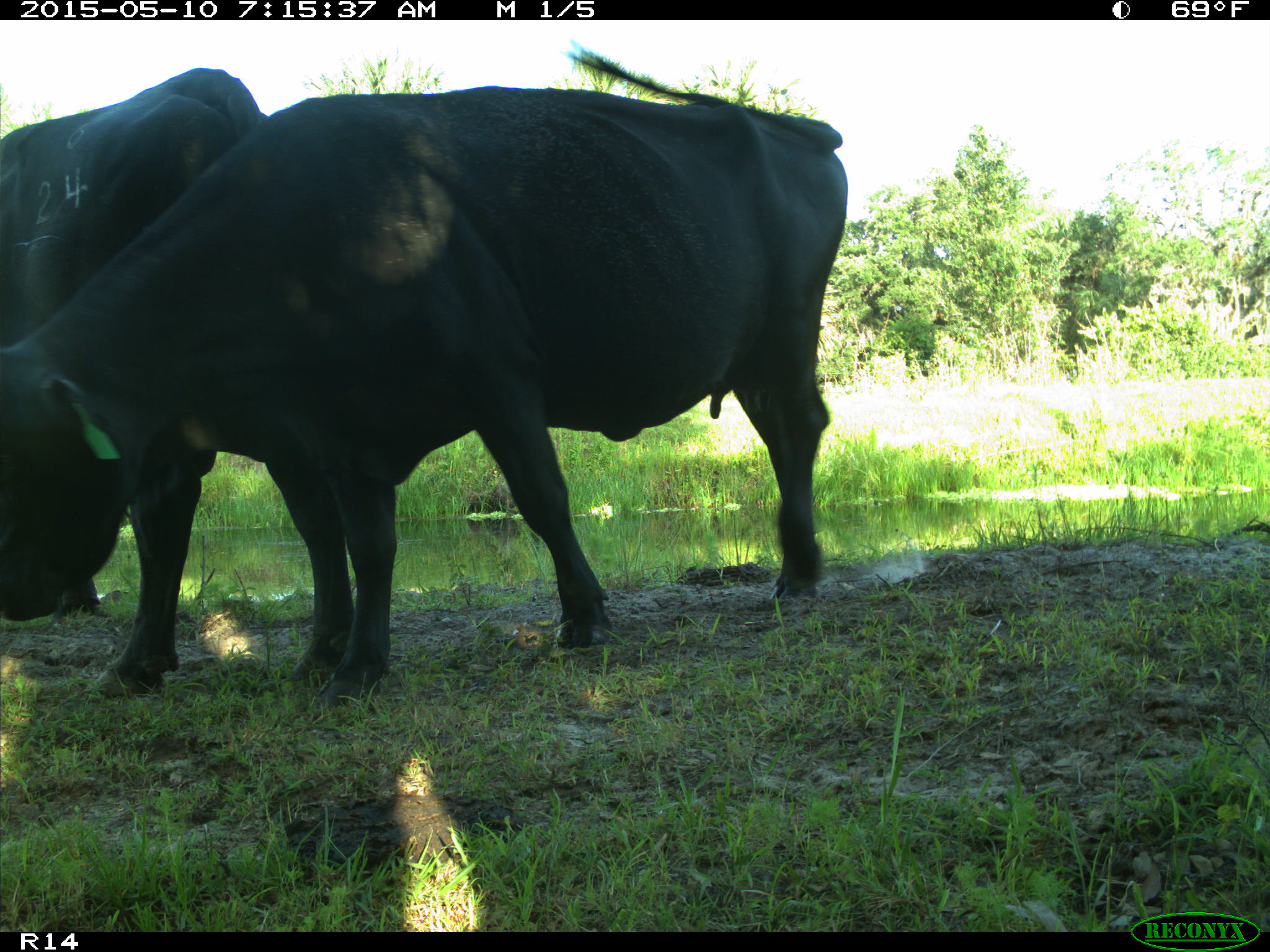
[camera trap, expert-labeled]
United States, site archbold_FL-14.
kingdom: Animalia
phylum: Chordata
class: Mammalia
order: Artiodactyla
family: Bovidae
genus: Bos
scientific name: Bos taurus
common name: domestic cow